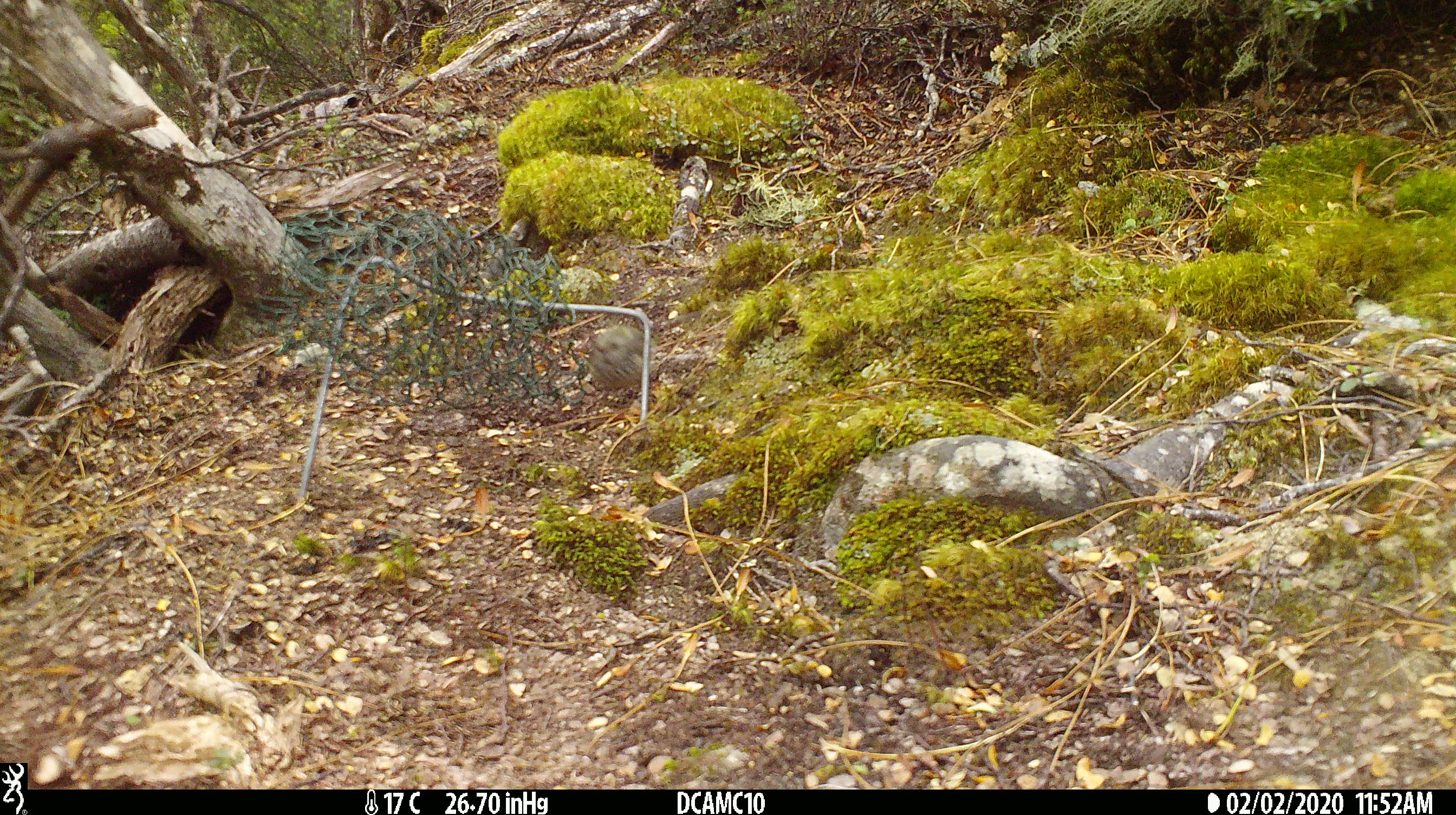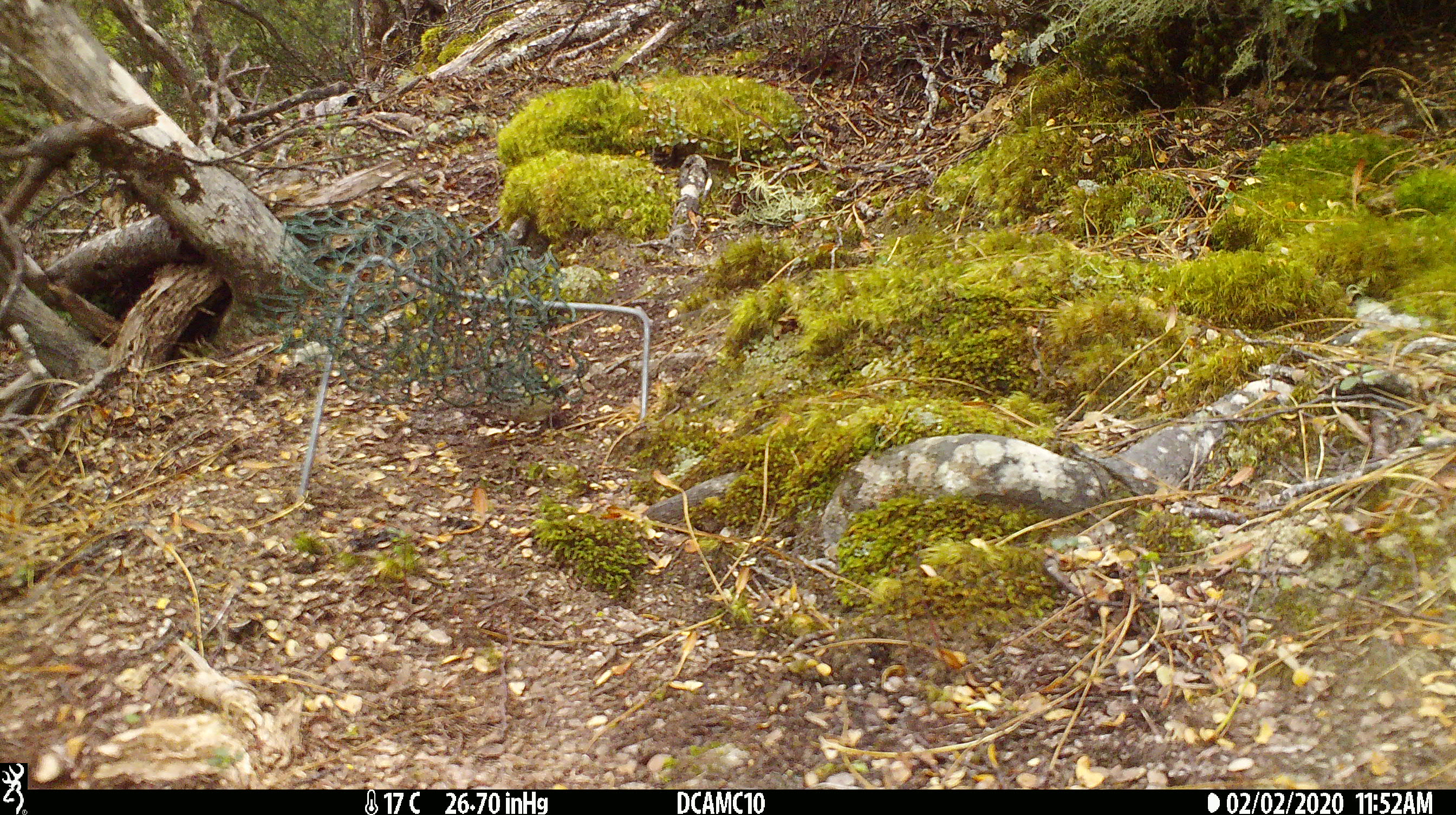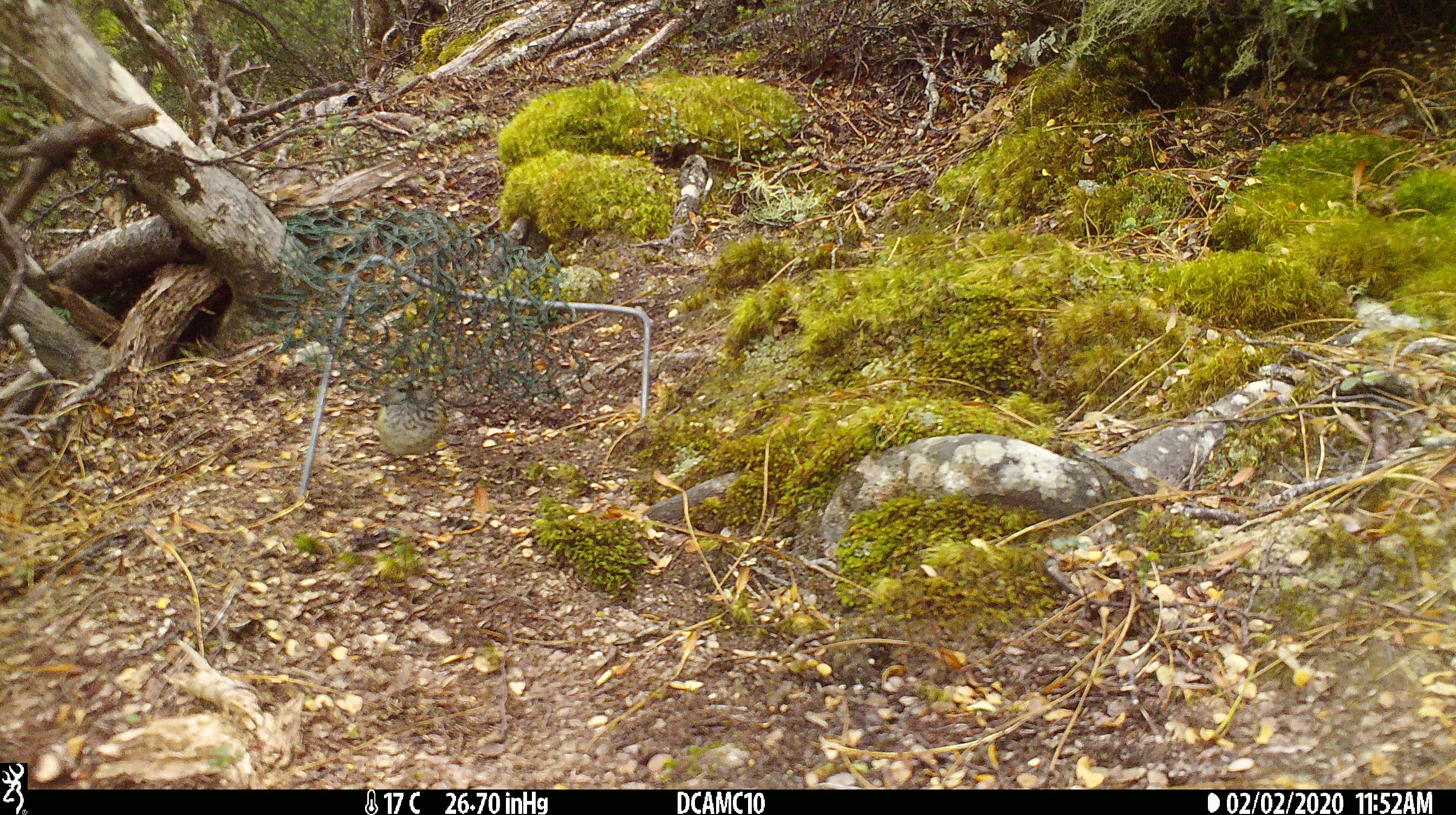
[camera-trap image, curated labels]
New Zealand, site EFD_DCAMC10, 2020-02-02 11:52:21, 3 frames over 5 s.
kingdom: Animalia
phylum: Chordata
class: Aves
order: Passeriformes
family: Acanthisittidae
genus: Acanthisitta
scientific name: Acanthisitta chloris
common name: rifleman